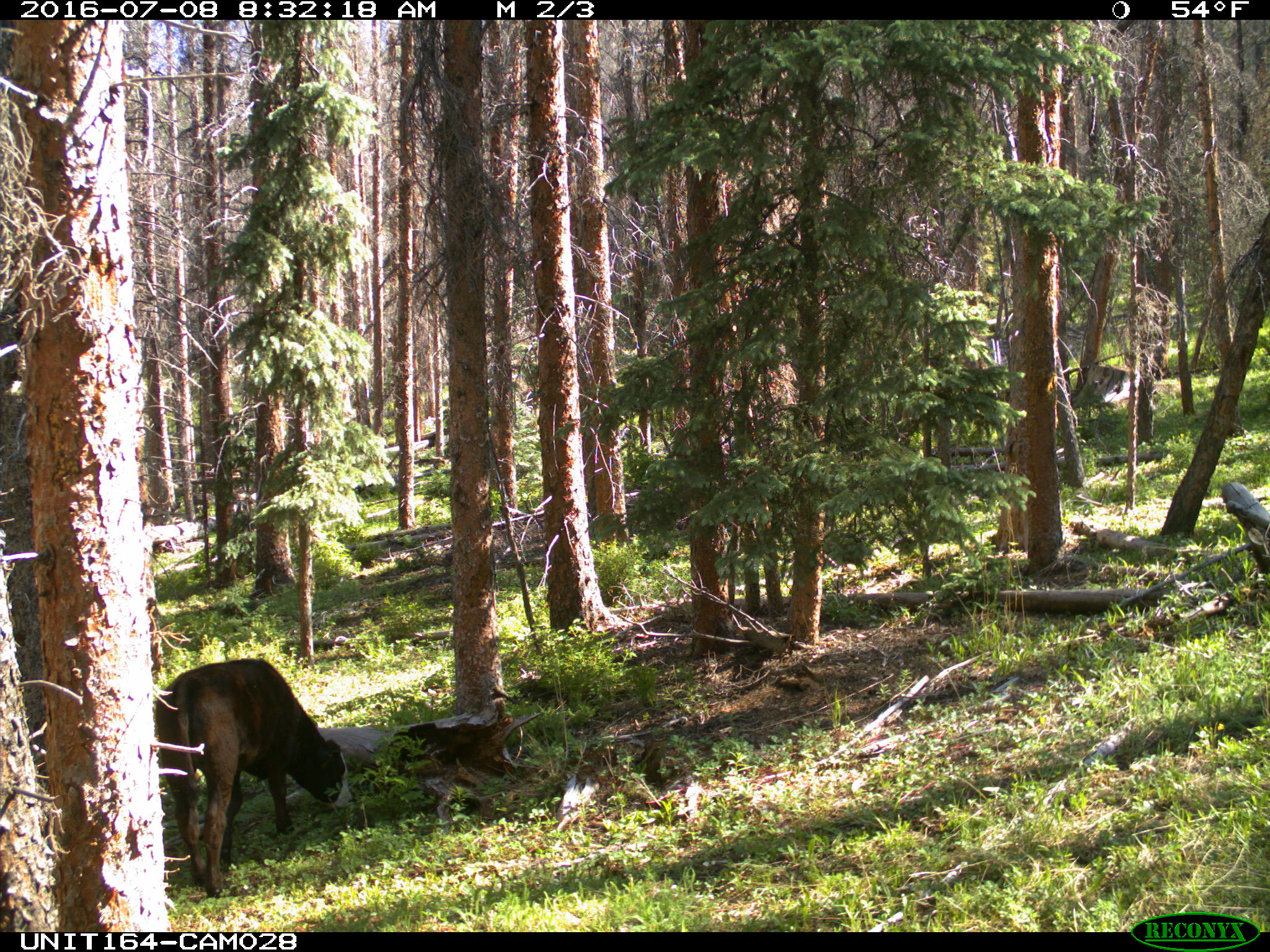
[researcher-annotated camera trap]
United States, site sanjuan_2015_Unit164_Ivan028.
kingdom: Animalia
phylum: Chordata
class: Mammalia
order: Artiodactyla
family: Bovidae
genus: Bos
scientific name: Bos taurus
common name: domestic cow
Bos taurus (domestic cow).